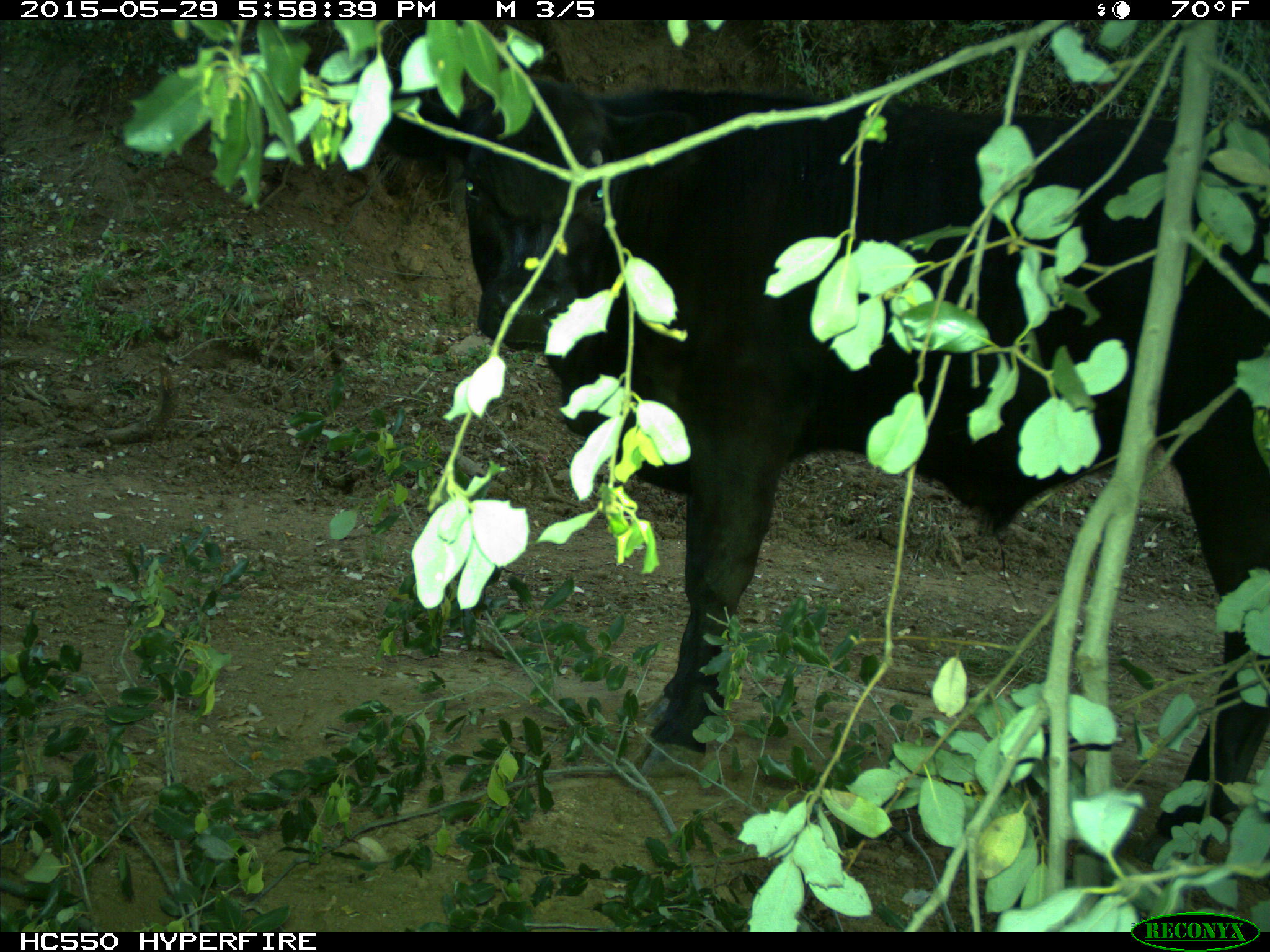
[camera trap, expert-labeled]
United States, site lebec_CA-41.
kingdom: Animalia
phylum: Chordata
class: Mammalia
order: Artiodactyla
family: Bovidae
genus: Bos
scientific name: Bos taurus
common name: domestic cow